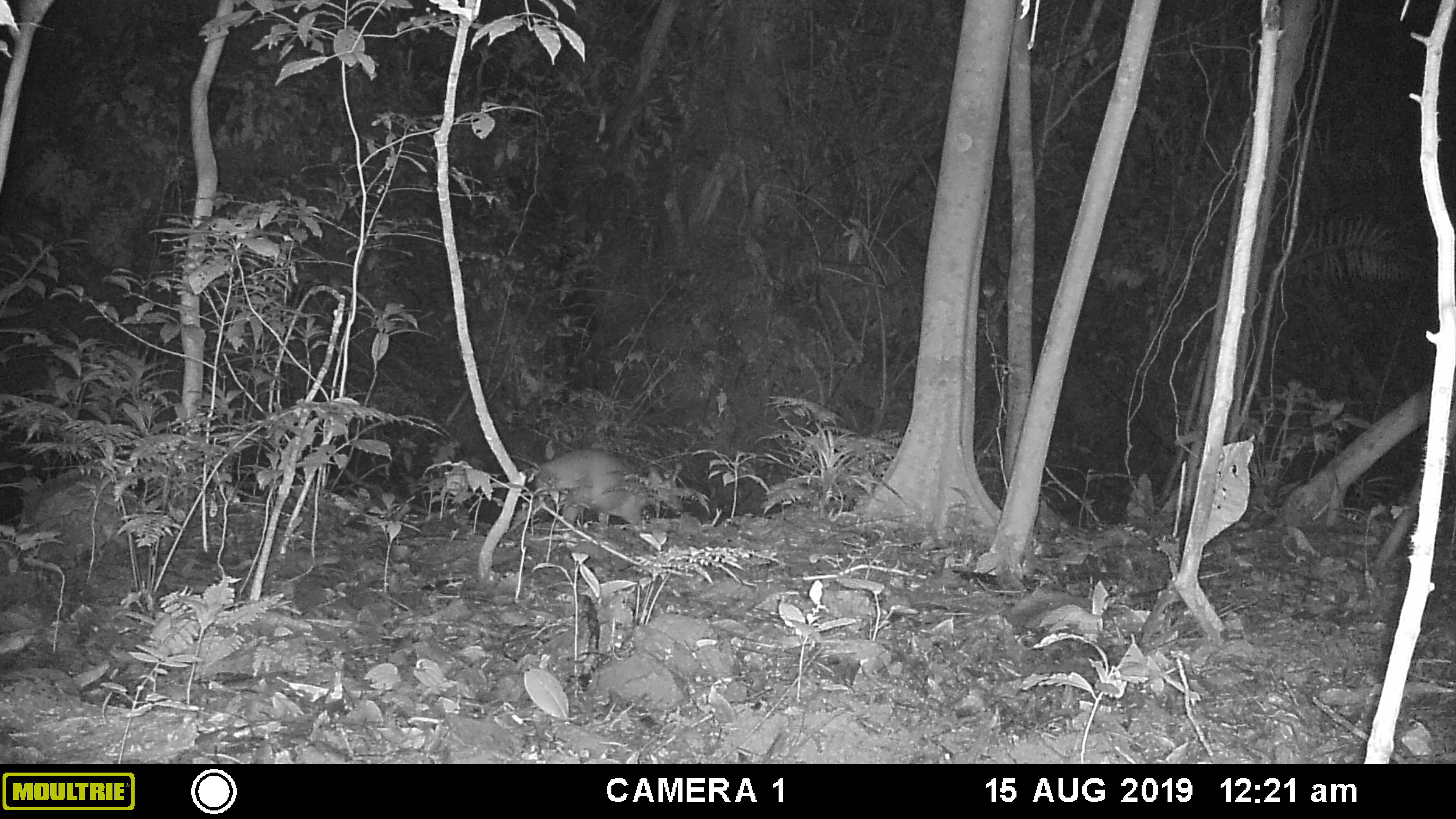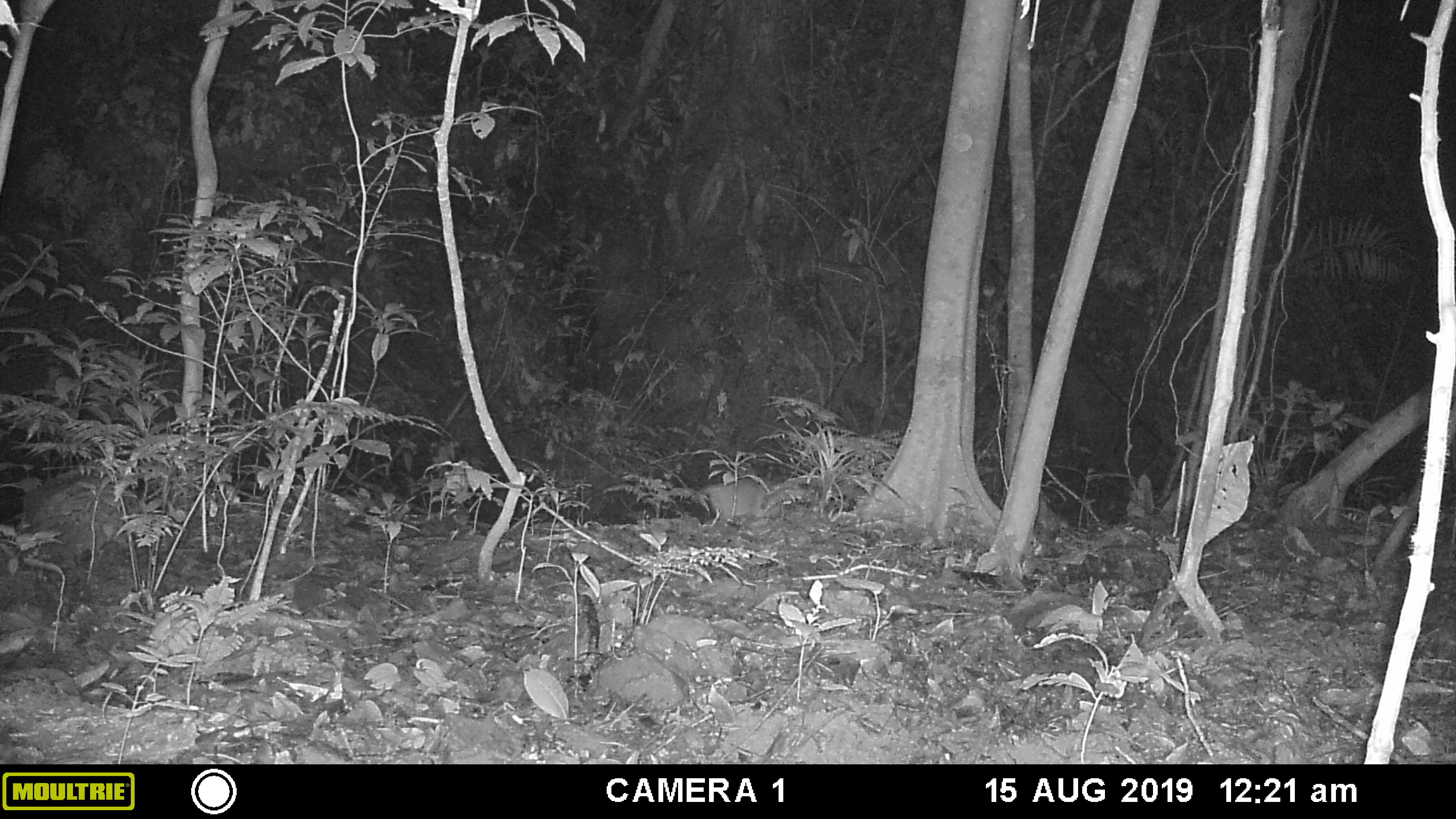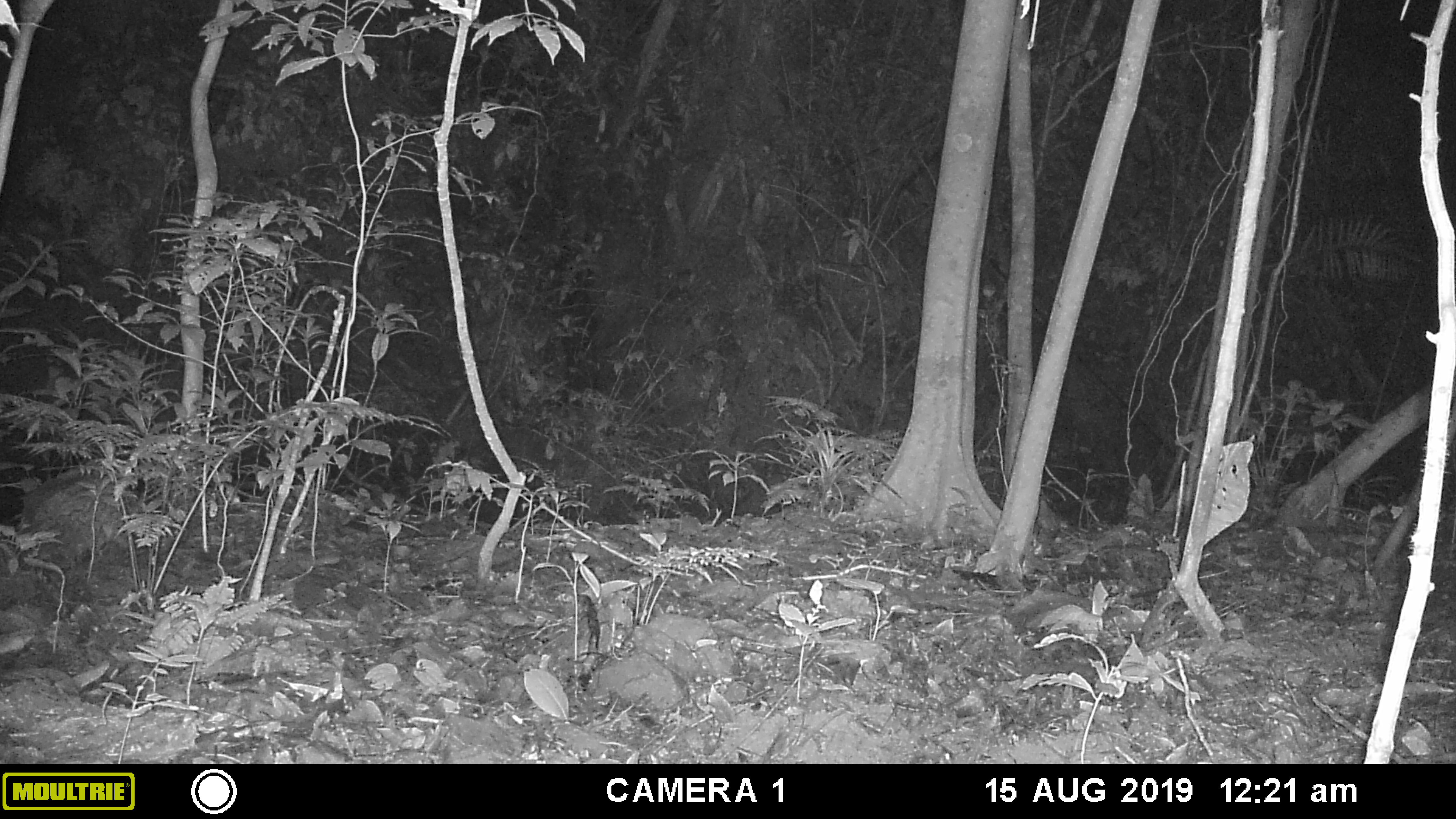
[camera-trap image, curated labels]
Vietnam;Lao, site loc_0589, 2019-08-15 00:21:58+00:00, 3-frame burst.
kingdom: Animalia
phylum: Chordata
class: Mammalia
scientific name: Mammalia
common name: mammal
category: unidentified mammal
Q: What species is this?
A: Unidentified mammal (mammal) (Mammalia).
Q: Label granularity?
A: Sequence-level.